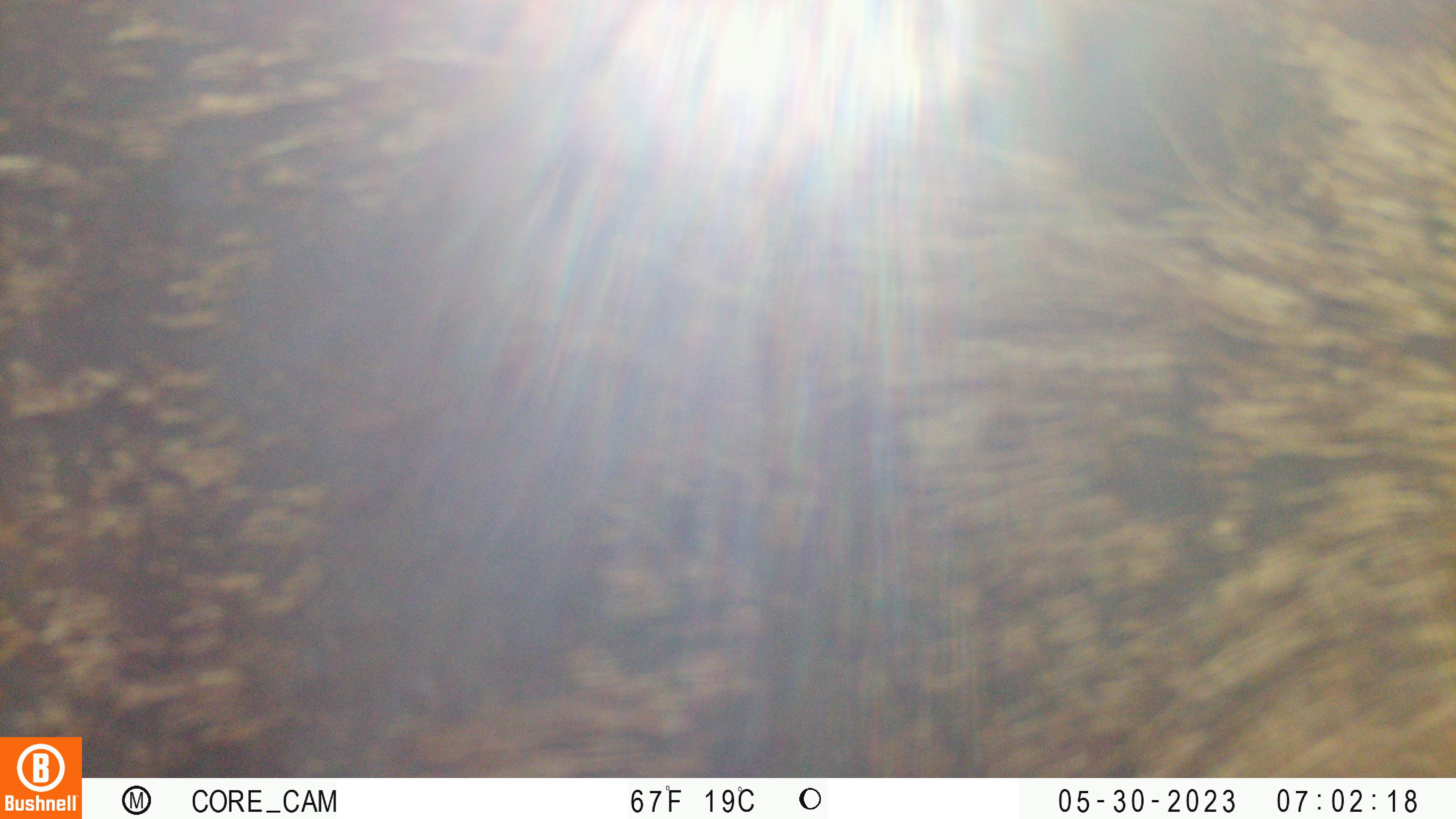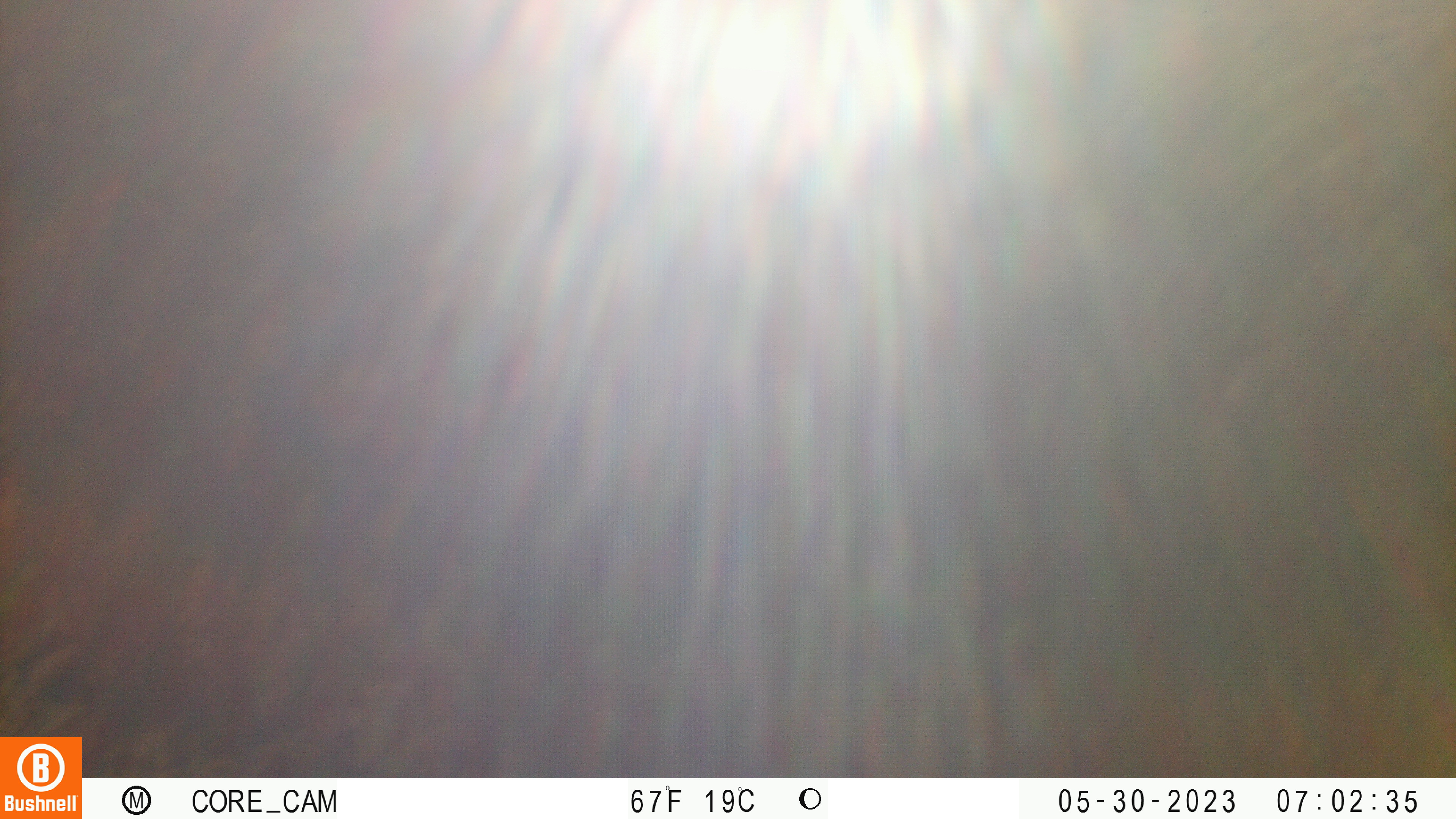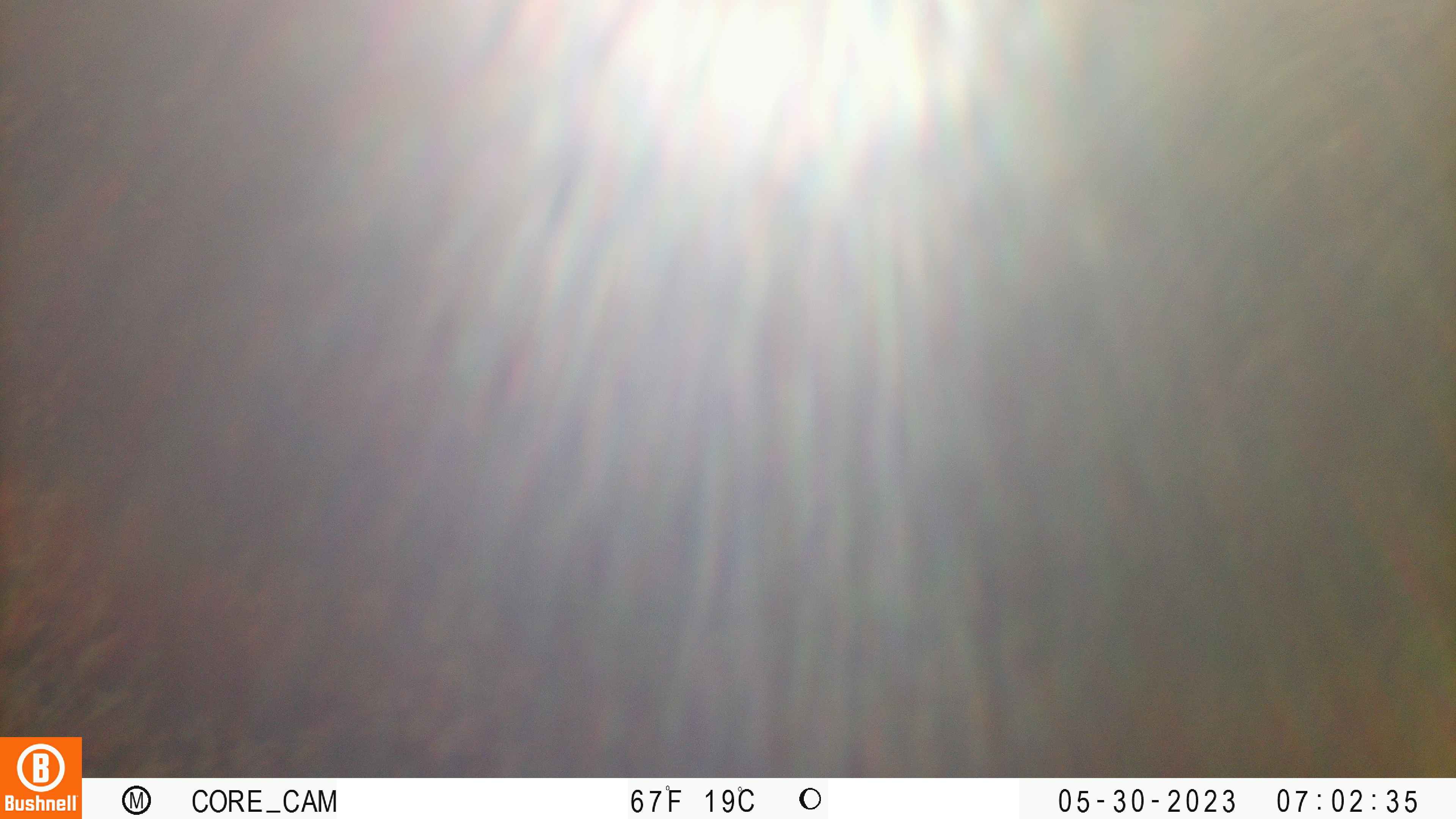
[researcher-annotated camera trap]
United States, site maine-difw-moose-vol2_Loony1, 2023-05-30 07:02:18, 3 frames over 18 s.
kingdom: Animalia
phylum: Chordata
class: Mammalia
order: Artiodactyla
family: Cervidae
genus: Alces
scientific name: Alces alces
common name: moose